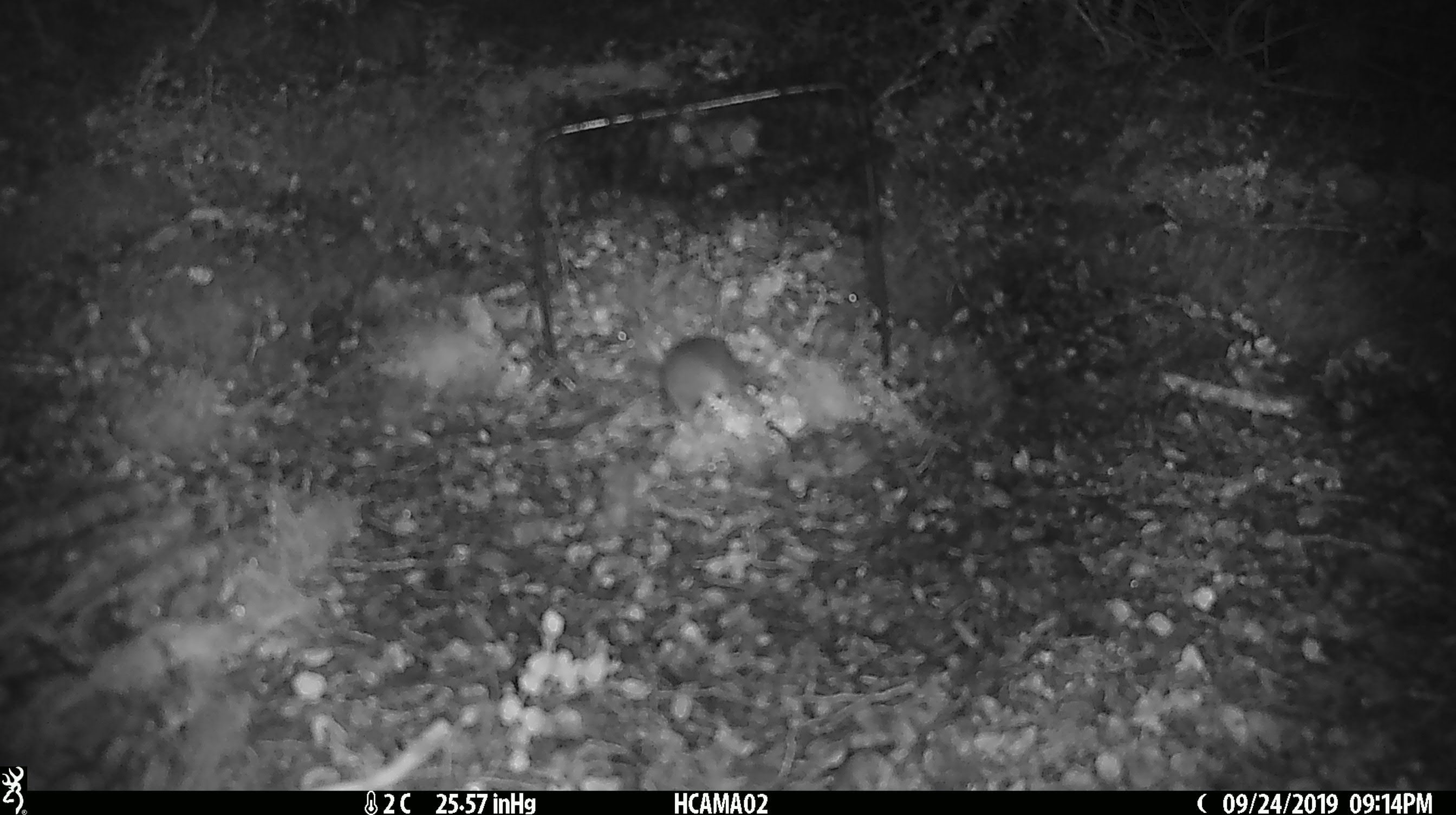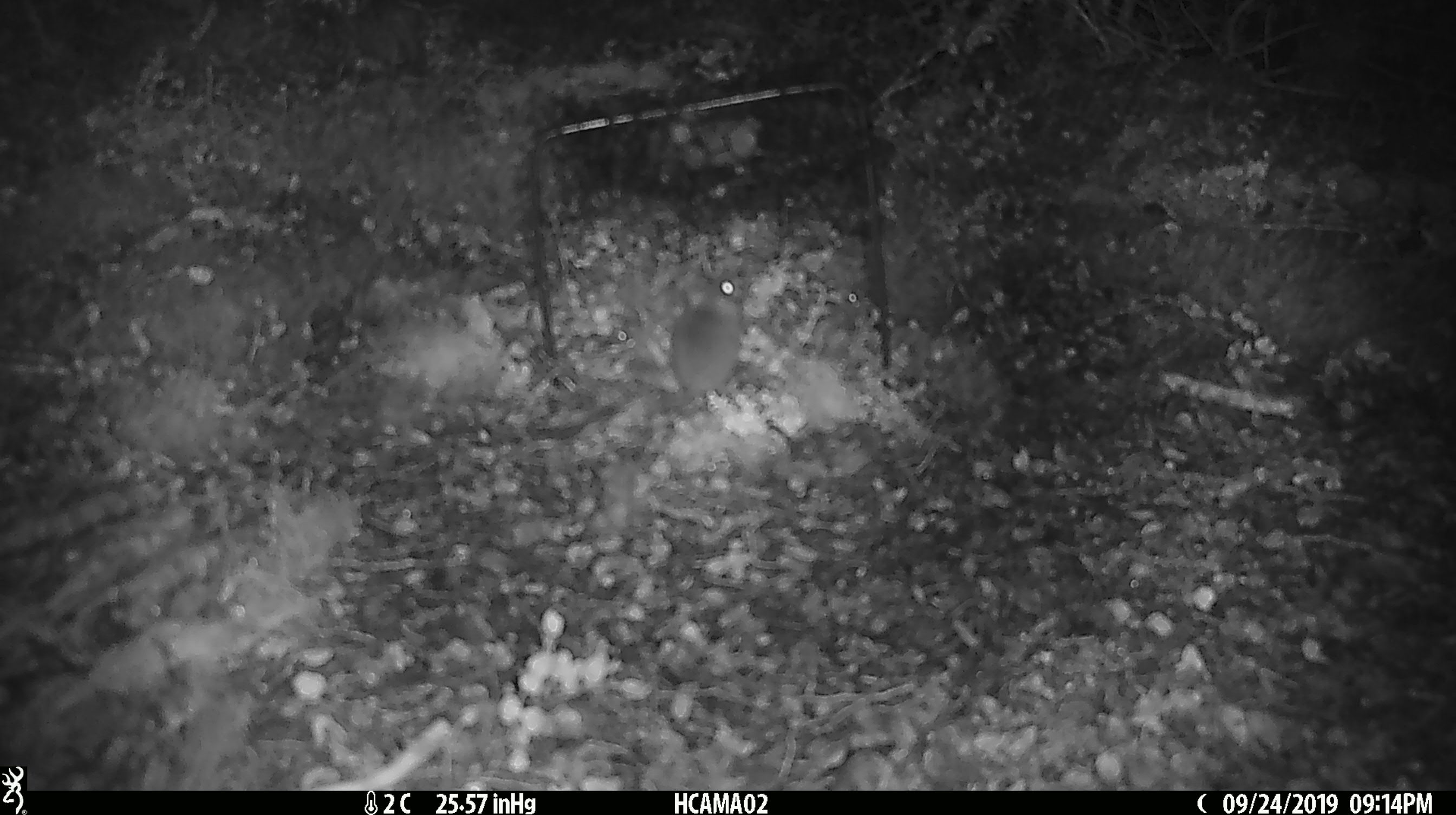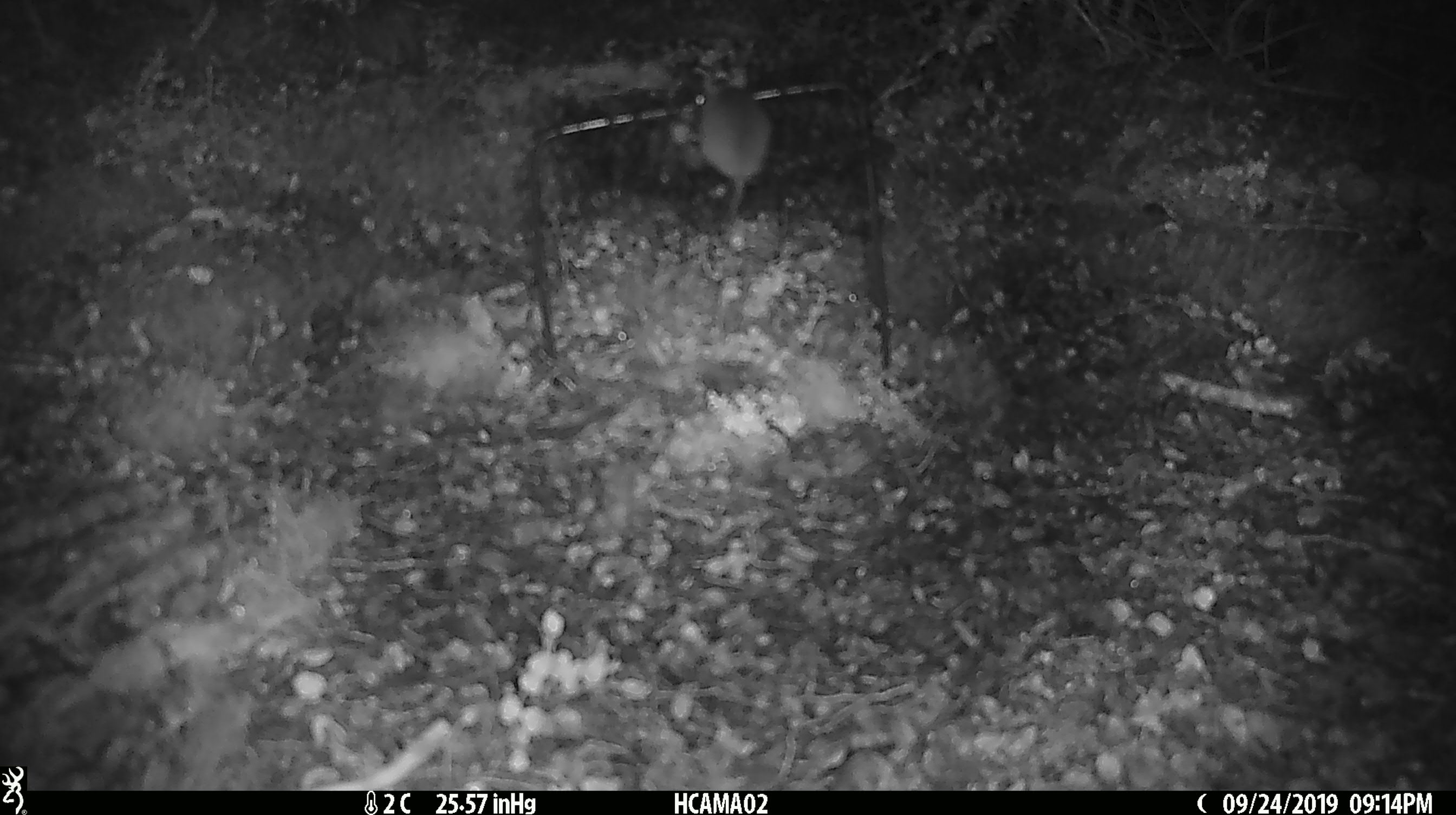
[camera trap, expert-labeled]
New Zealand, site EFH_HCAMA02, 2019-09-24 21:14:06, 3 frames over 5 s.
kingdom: Animalia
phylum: Chordata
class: Mammalia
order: Rodentia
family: Muridae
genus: Mus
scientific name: Mus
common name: mouse